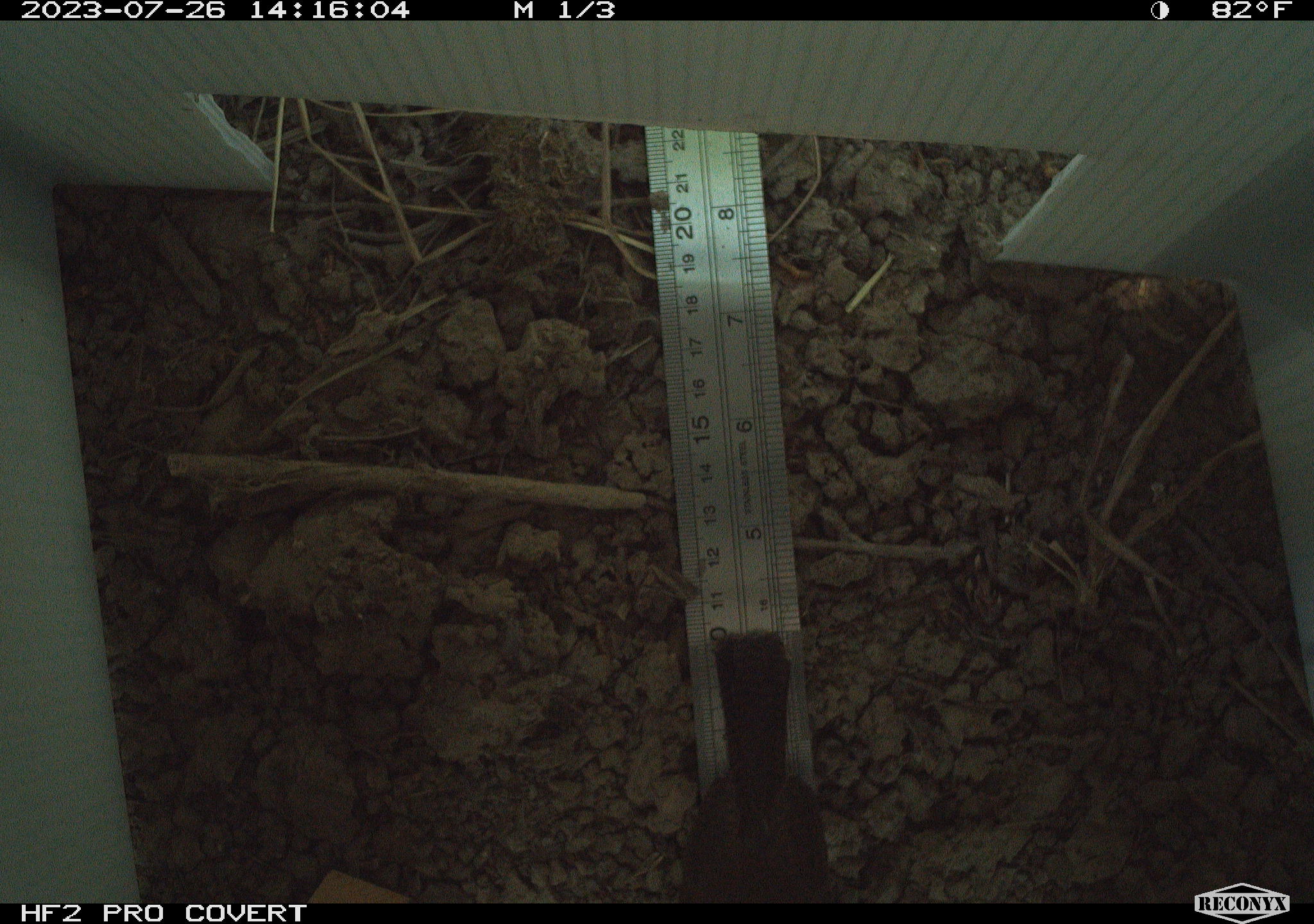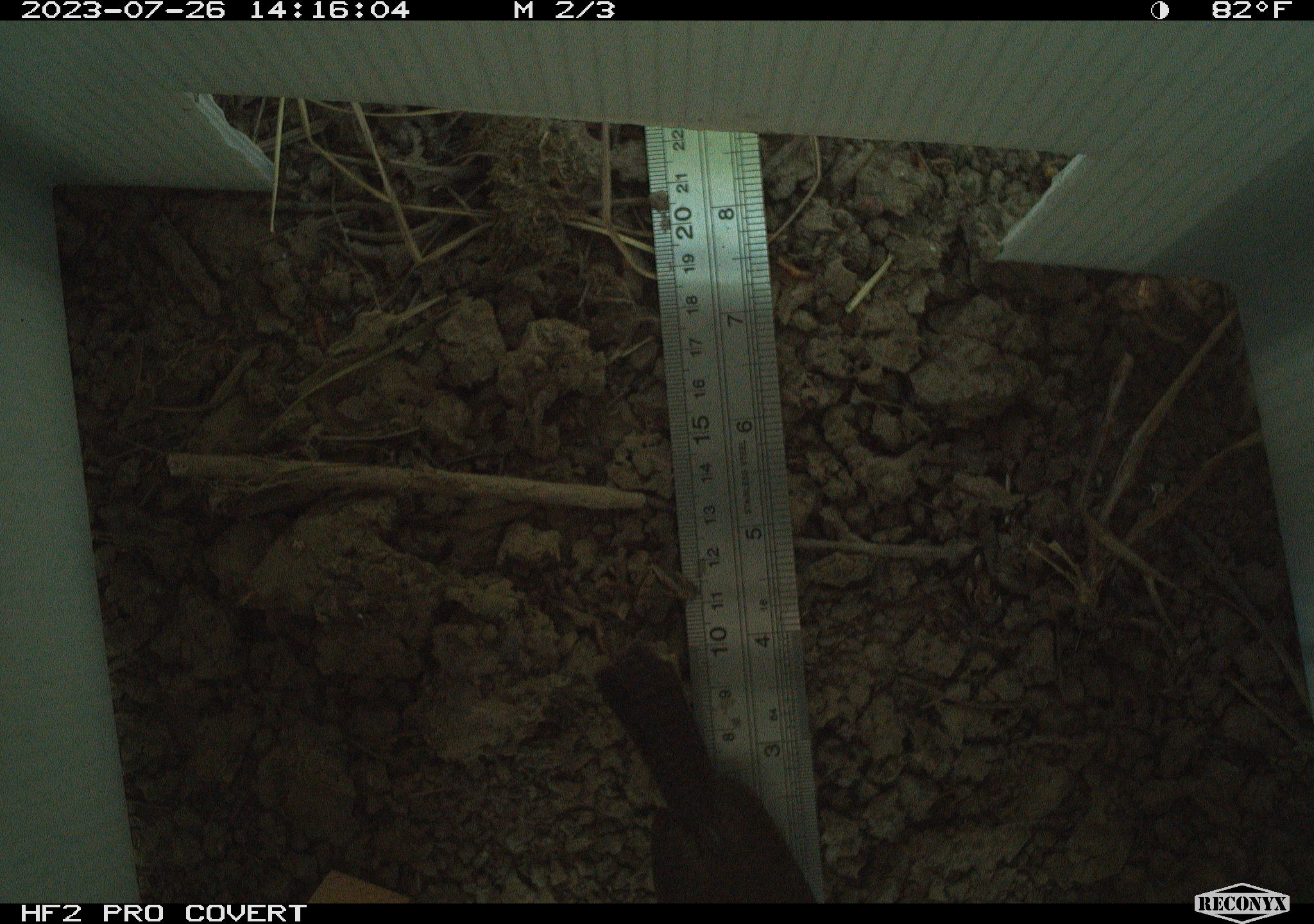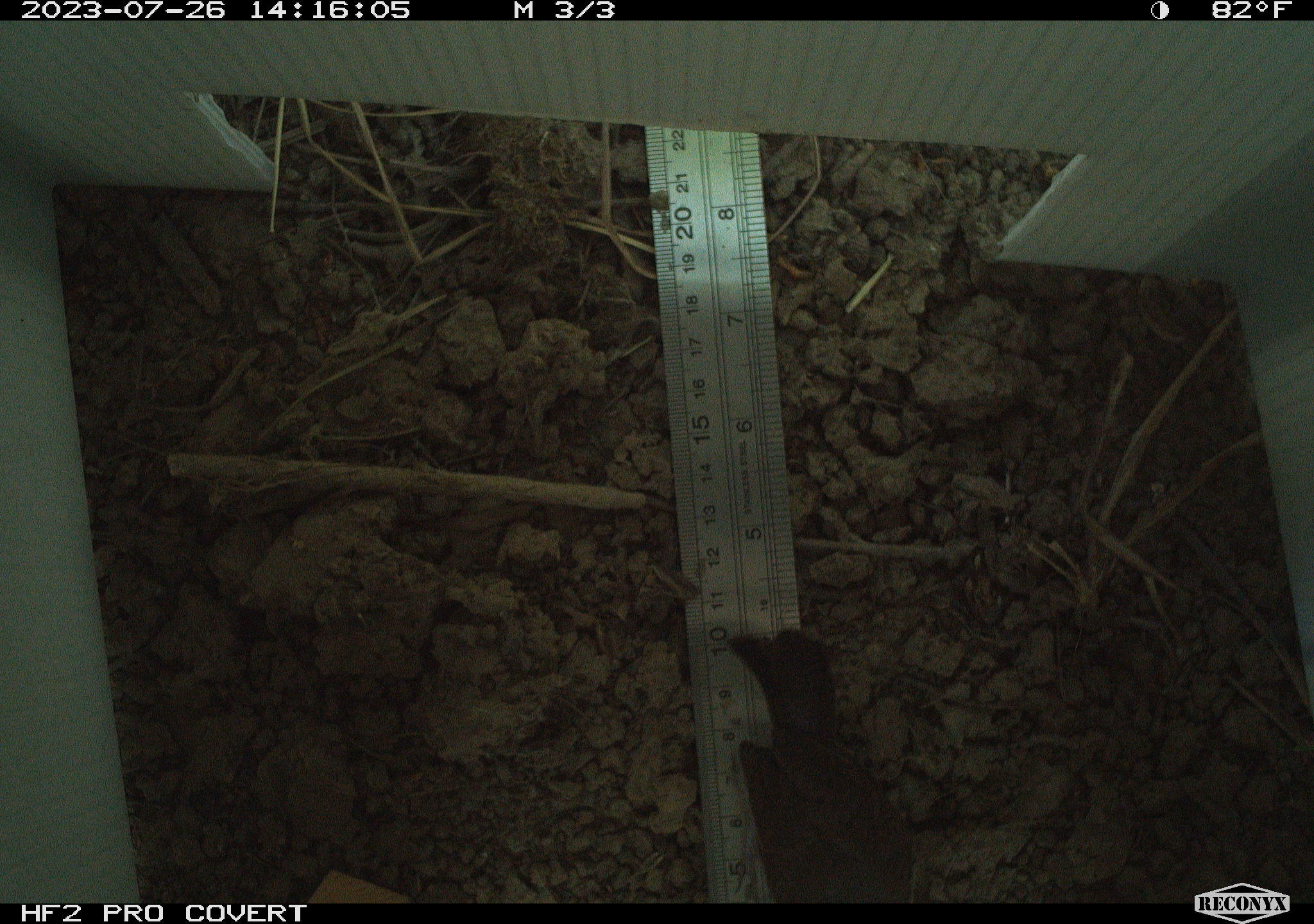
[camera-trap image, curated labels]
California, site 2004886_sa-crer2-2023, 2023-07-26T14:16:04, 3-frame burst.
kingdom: Animalia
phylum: Chordata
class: Aves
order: Passeriformes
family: Troglodytidae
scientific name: Troglodytidae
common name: wren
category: troglodytidae family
Troglodytidae family (wren) (Troglodytidae).